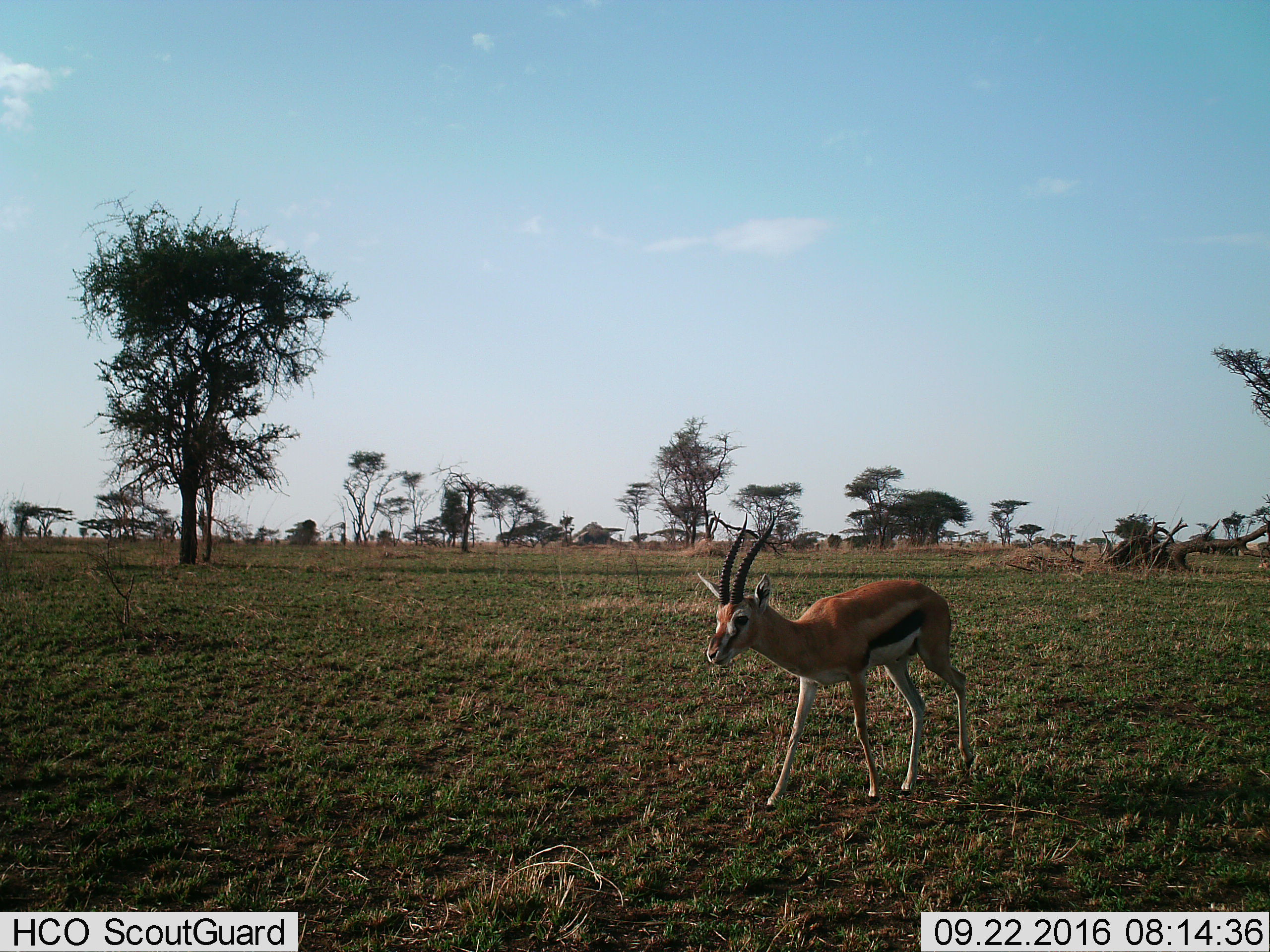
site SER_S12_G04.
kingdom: Animalia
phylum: Chordata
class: Mammalia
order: Artiodactyla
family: Bovidae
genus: Eudorcas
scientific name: Eudorcas thomsonii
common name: thomson's gazelle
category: gazellethomsons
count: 1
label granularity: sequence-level